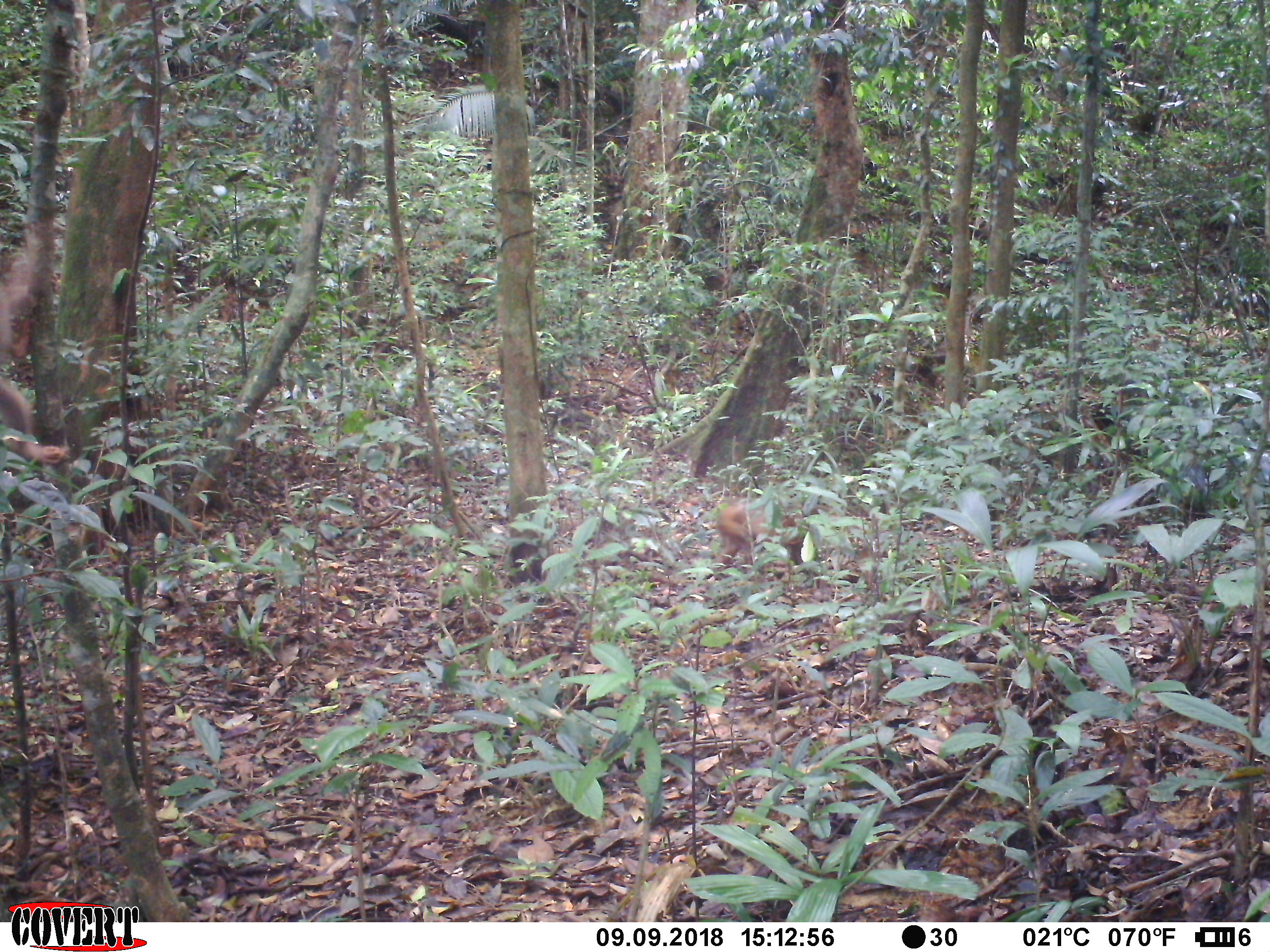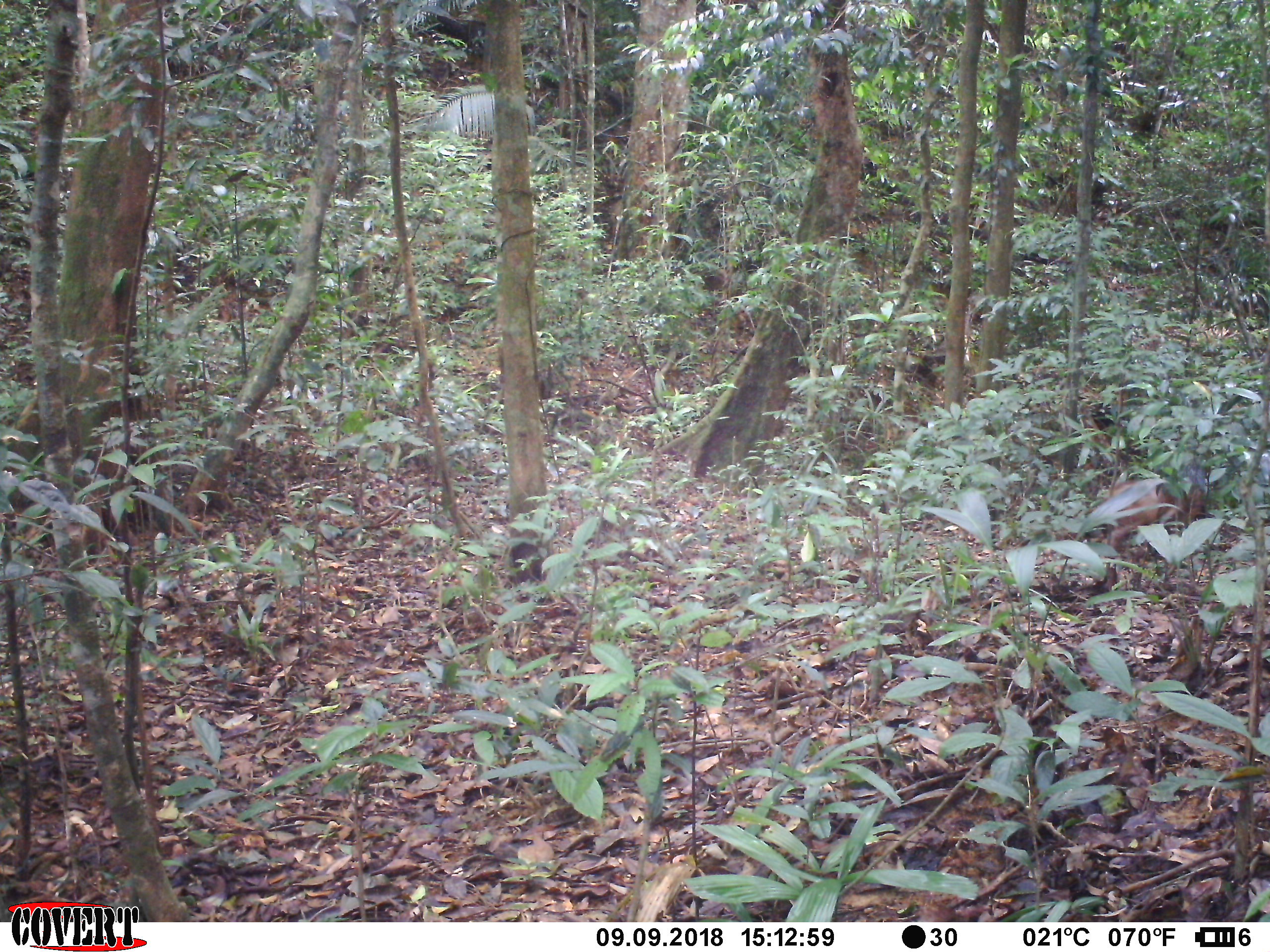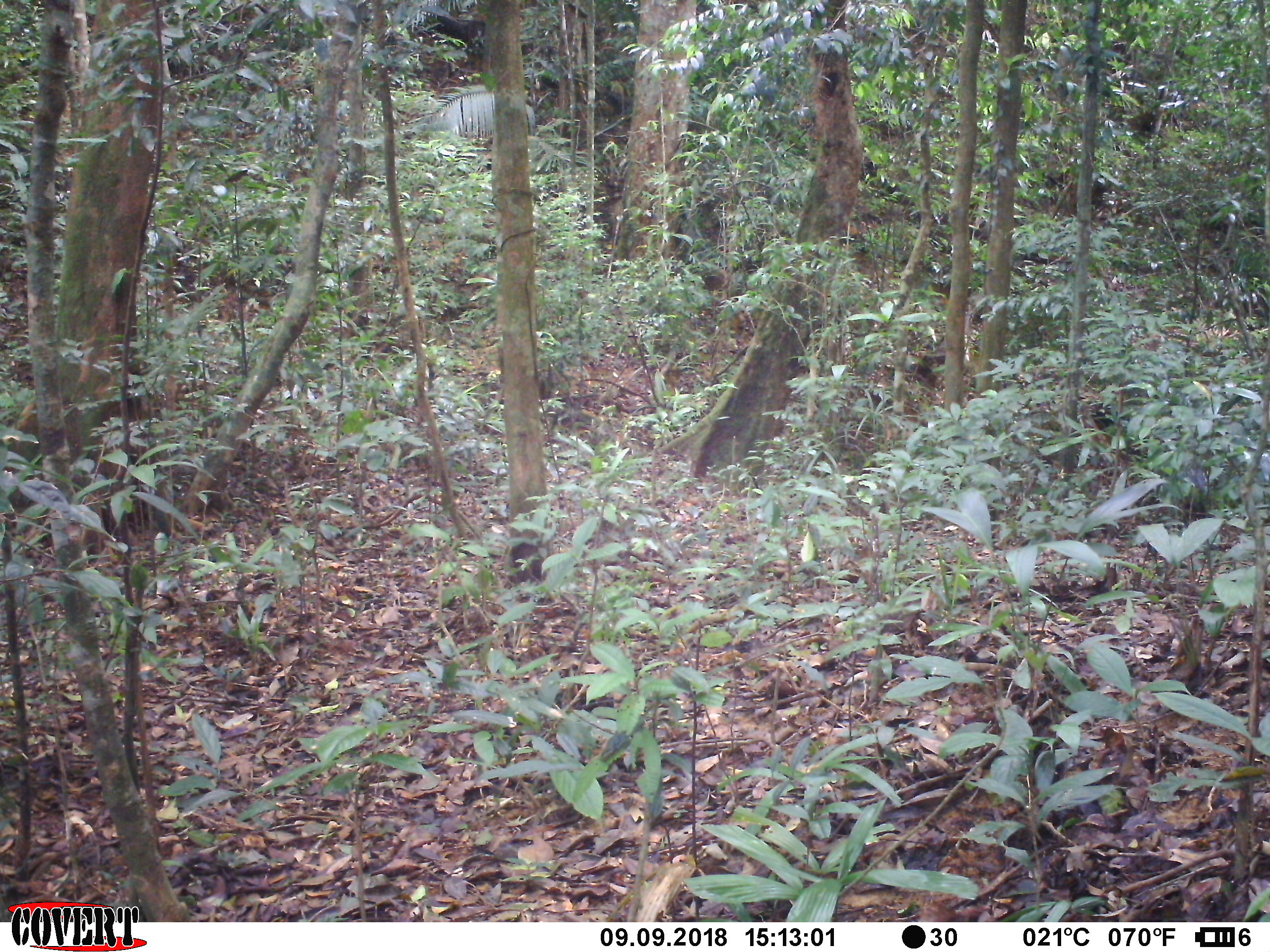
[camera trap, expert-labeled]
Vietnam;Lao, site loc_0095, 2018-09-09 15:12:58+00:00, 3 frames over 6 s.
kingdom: Animalia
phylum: Chordata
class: Mammalia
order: Primates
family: Cercopithecidae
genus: Macaca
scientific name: Macaca arctoides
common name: stump-tailed macaque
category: stump tailed macaque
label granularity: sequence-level